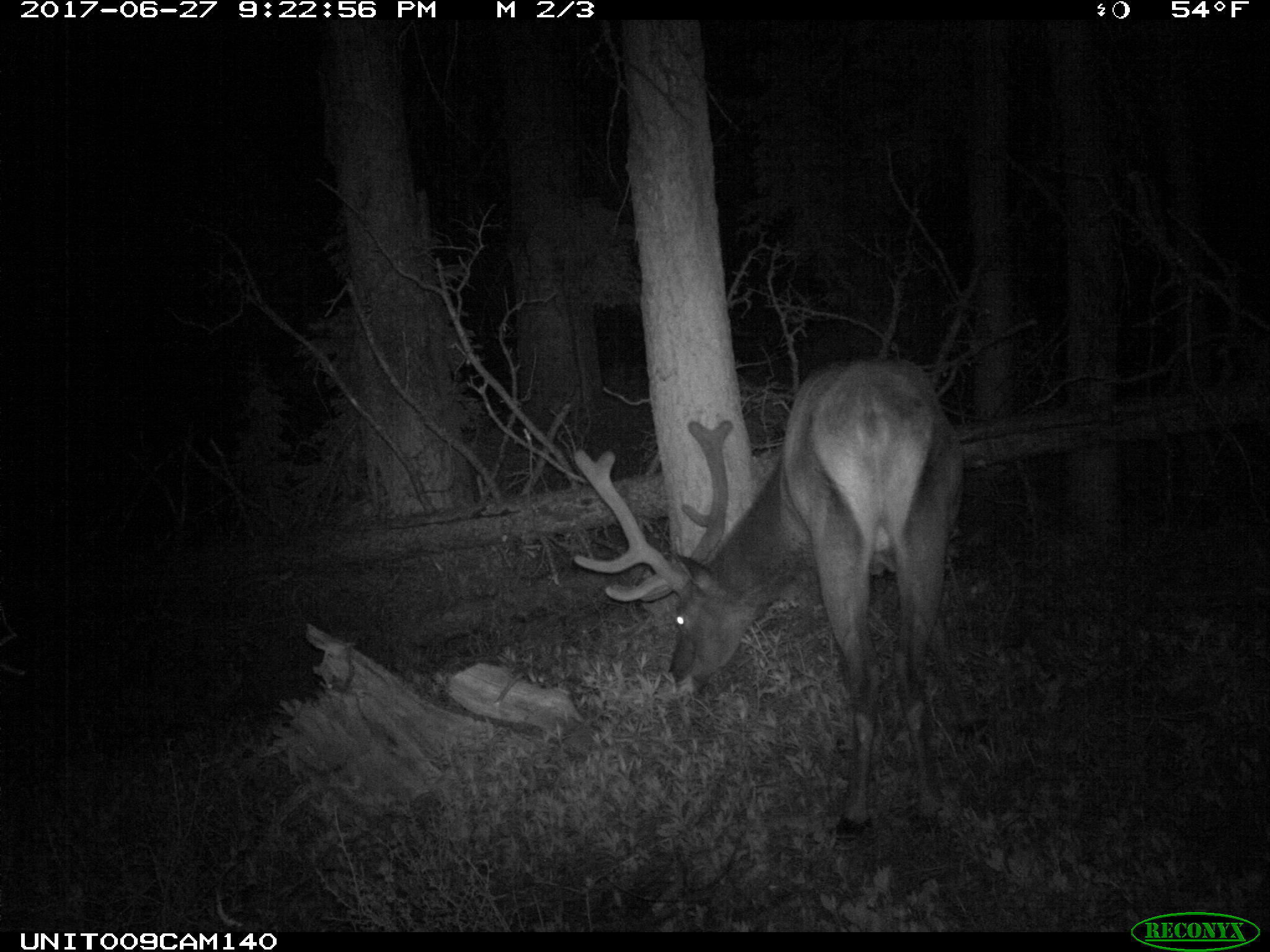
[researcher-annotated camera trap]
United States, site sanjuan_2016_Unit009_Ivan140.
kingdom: Animalia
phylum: Chordata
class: Mammalia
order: Artiodactyla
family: Cervidae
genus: Cervus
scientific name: Cervus elaphus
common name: red deer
Cervus elaphus (red deer).